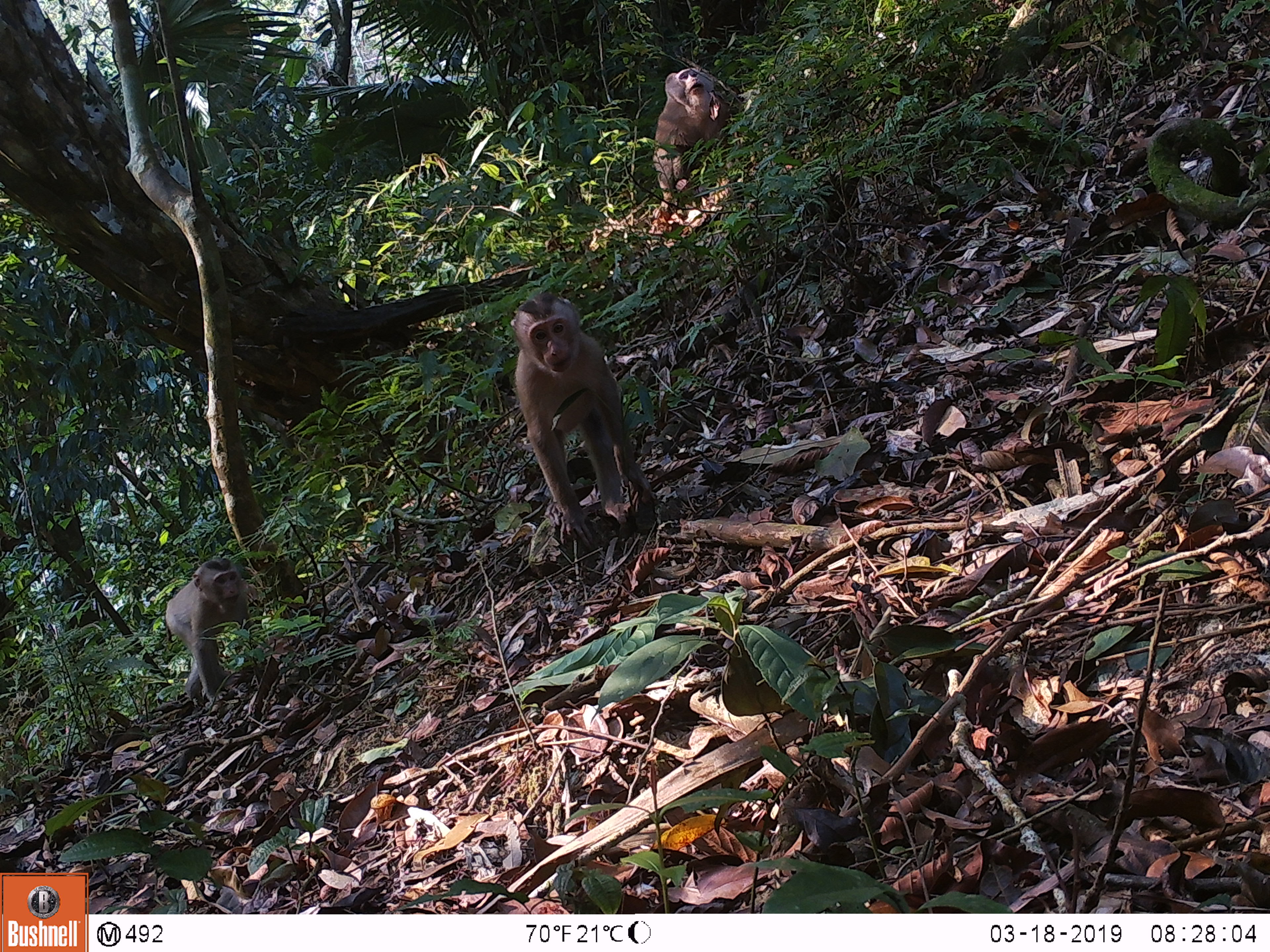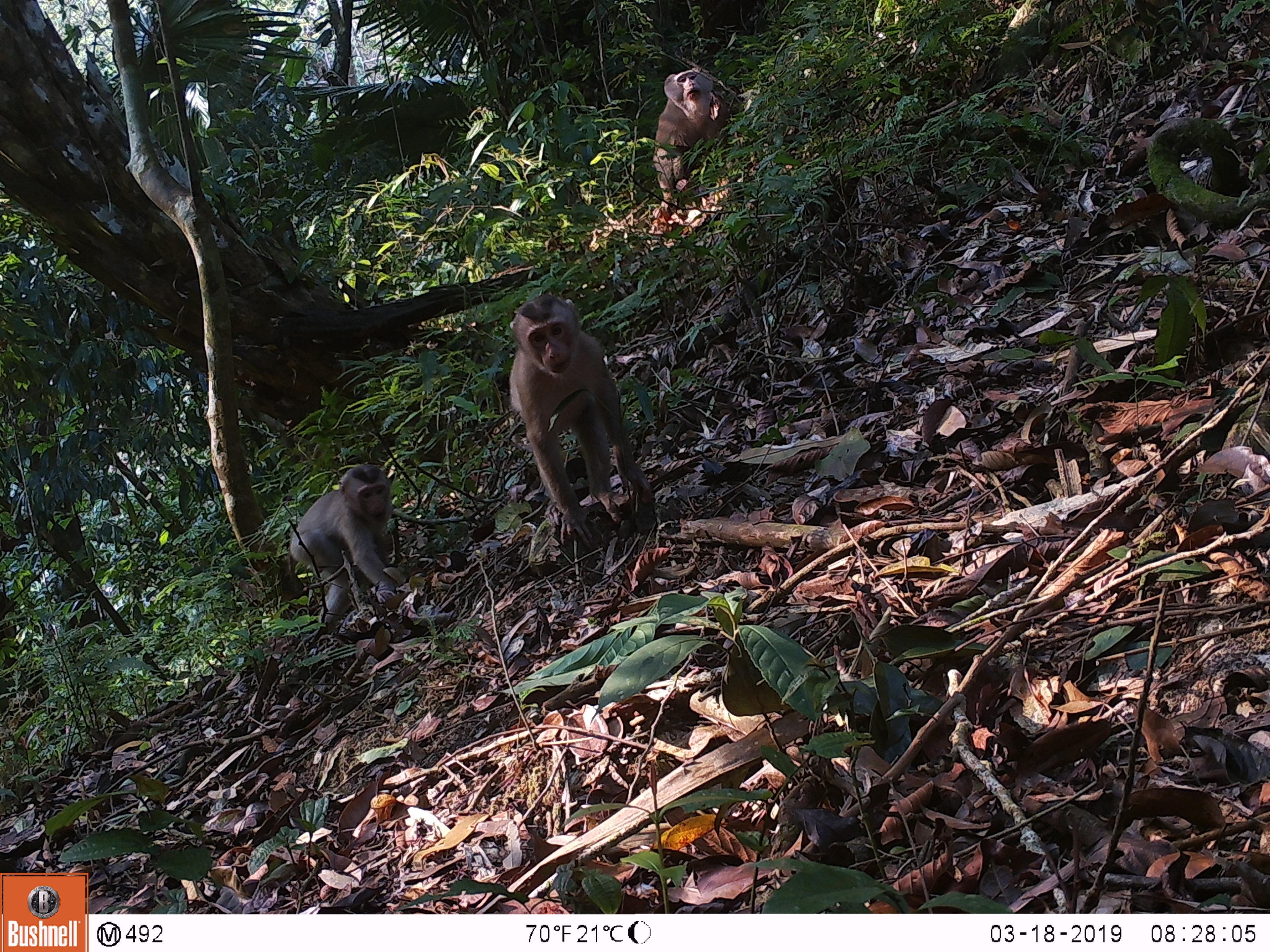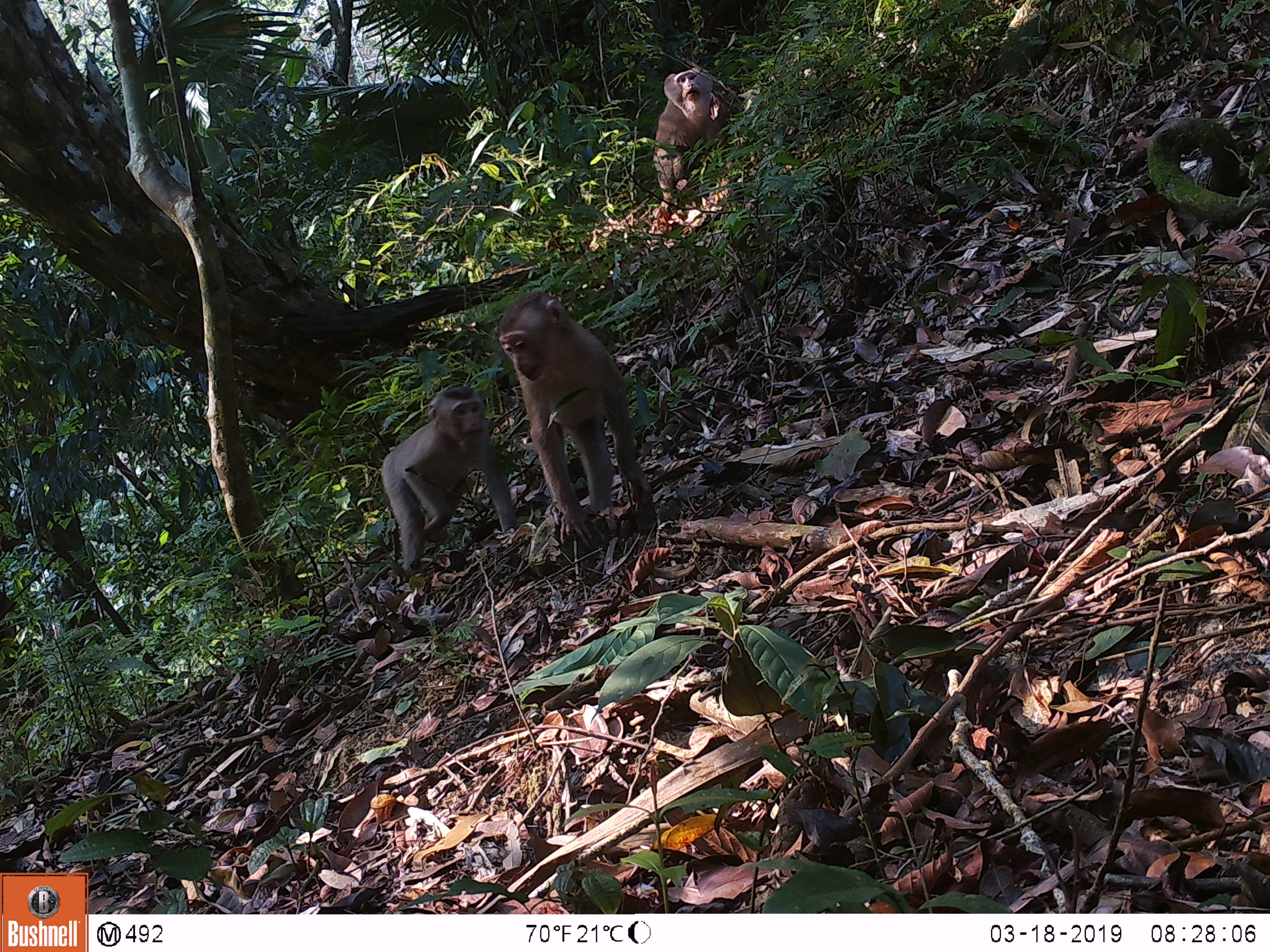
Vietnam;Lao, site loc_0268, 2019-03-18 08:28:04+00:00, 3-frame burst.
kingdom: Animalia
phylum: Chordata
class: Mammalia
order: Primates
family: Cercopithecidae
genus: Macaca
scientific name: Macaca nemestrina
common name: pig-tailed macaque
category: pig tailed macaque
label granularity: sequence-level